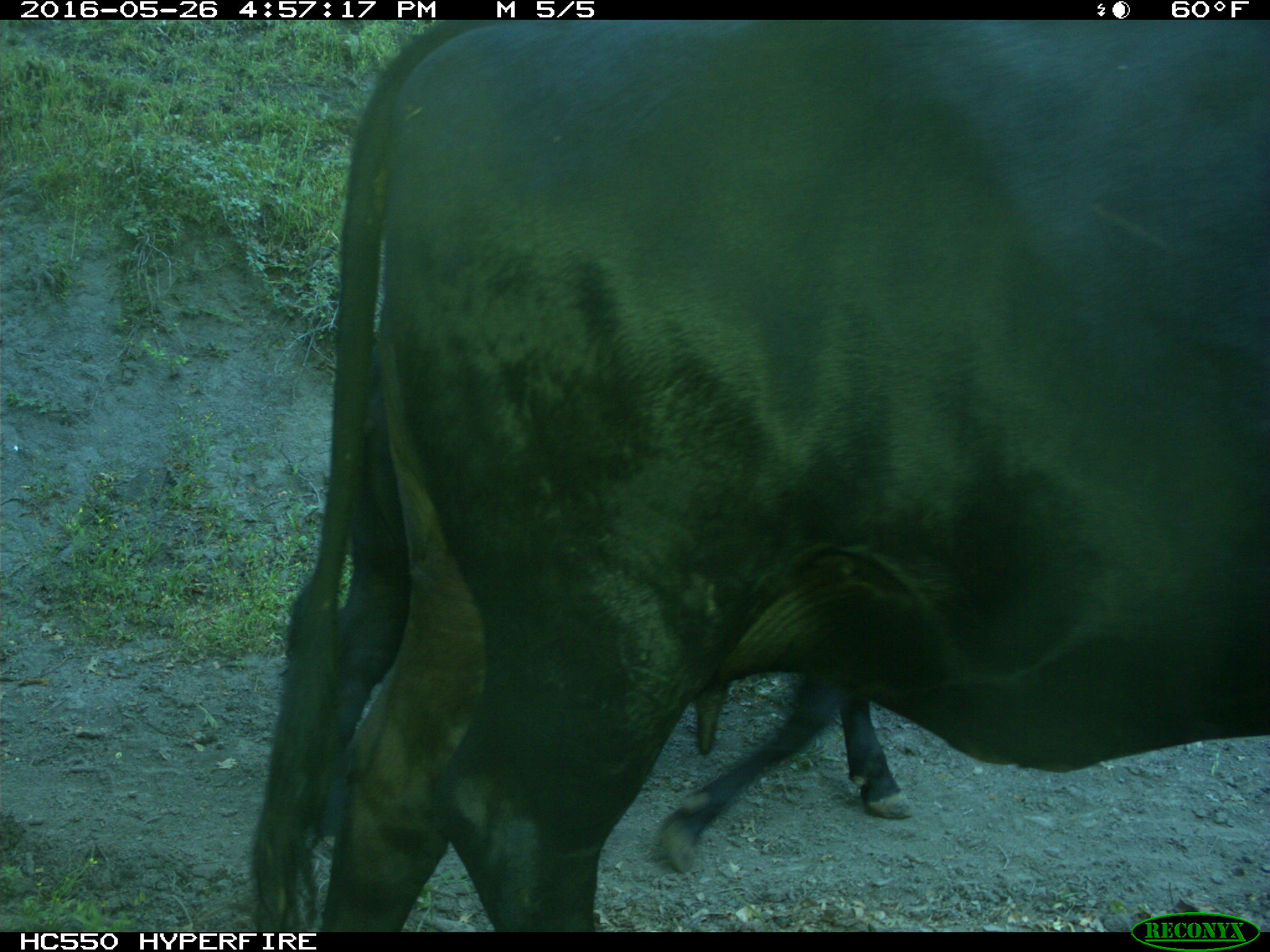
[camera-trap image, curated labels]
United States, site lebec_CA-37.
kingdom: Animalia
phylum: Chordata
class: Mammalia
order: Artiodactyla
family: Bovidae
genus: Bos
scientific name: Bos taurus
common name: domestic cow